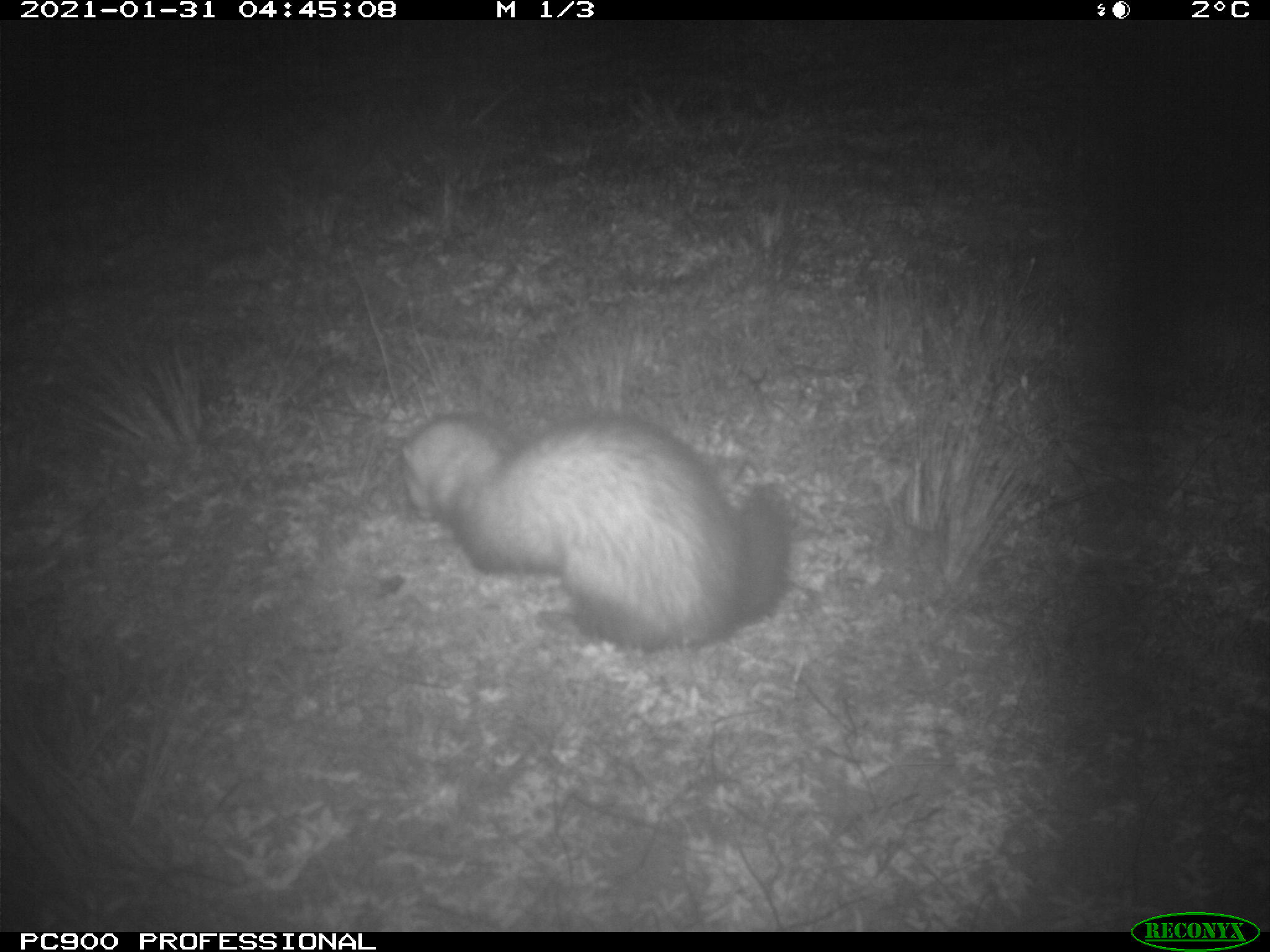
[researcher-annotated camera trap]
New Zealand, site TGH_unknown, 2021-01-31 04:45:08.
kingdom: Animalia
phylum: Chordata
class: Mammalia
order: Carnivora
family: Mustelidae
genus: Mustela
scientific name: Mustela furo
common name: ferret